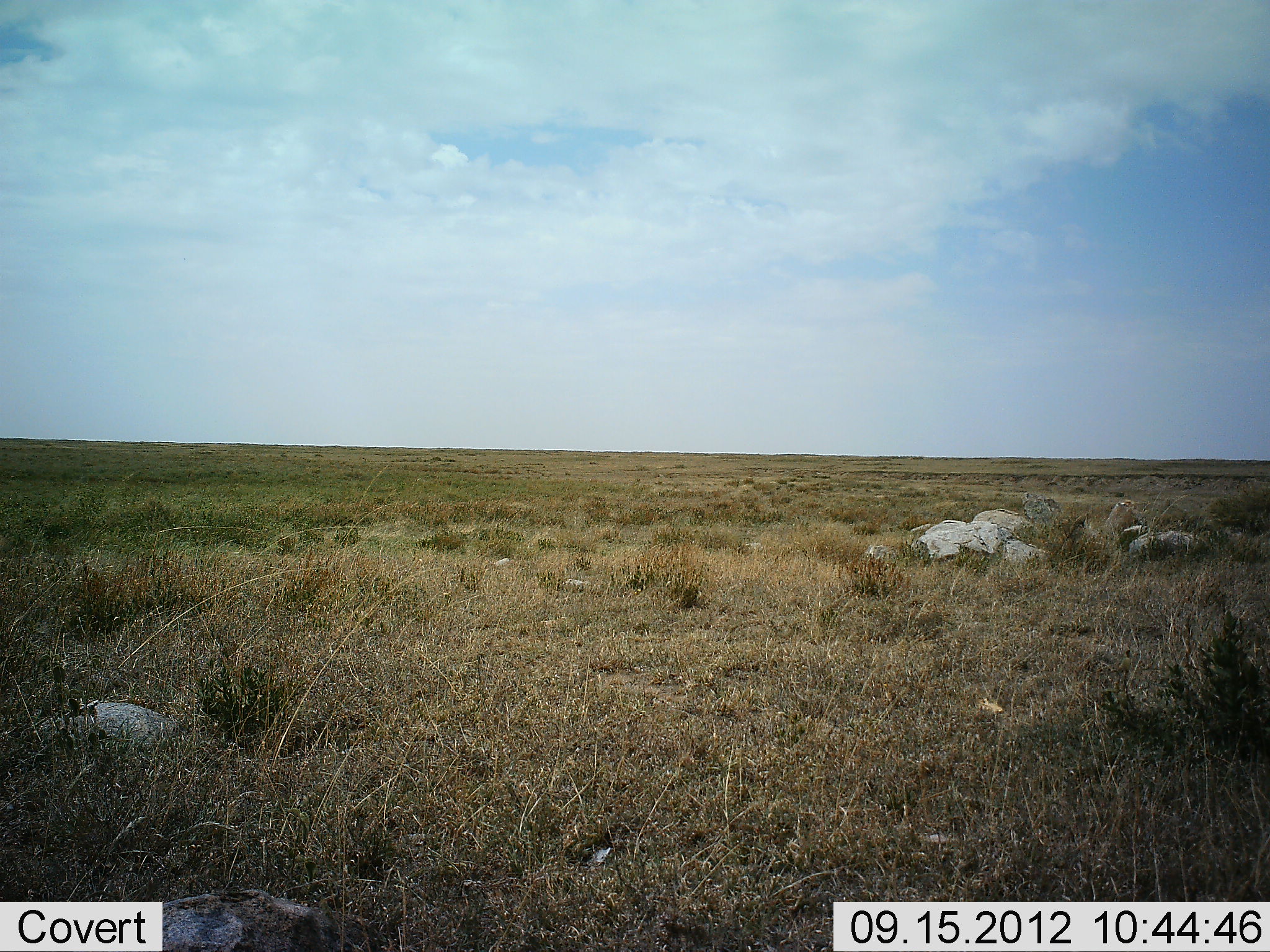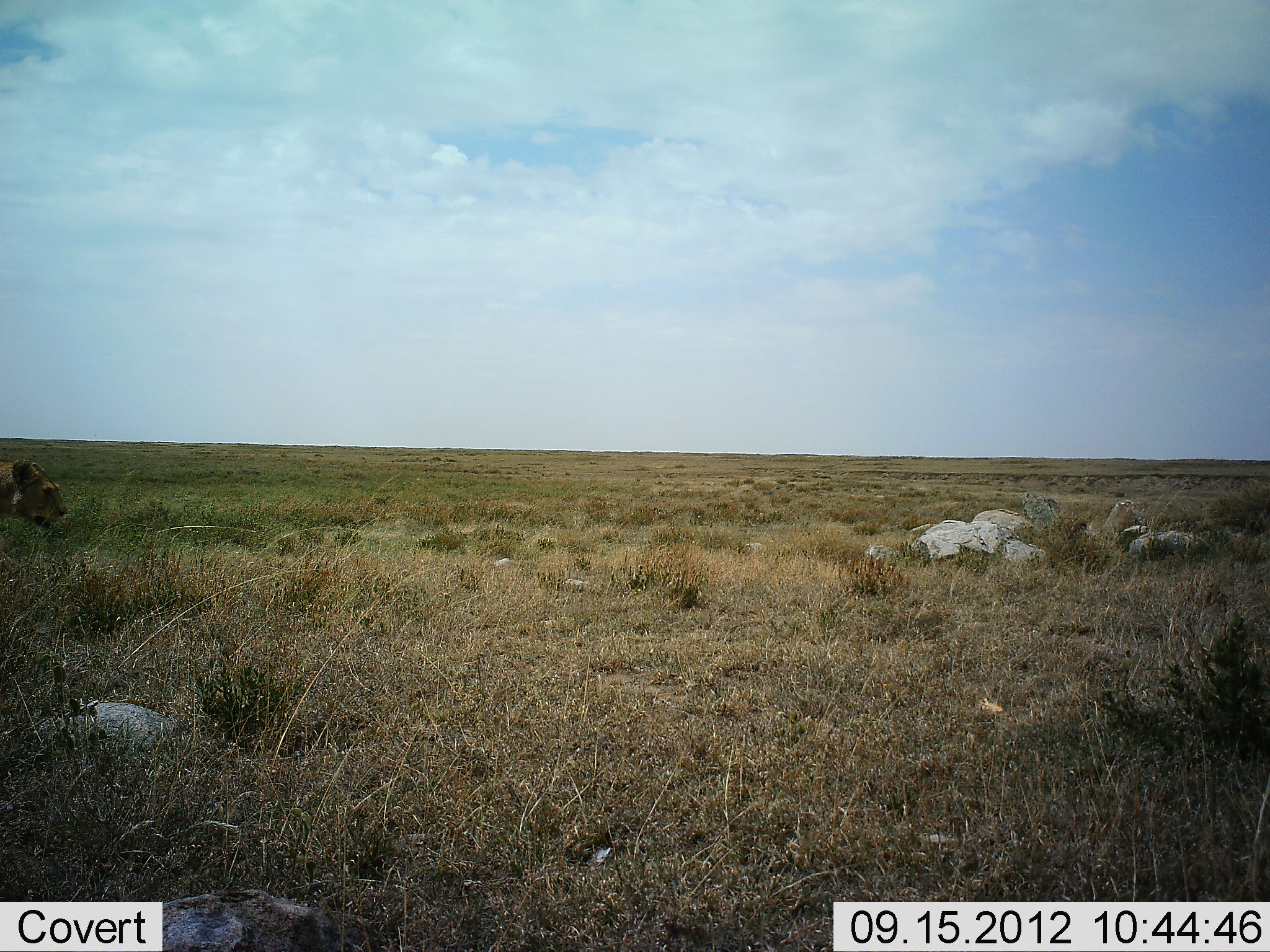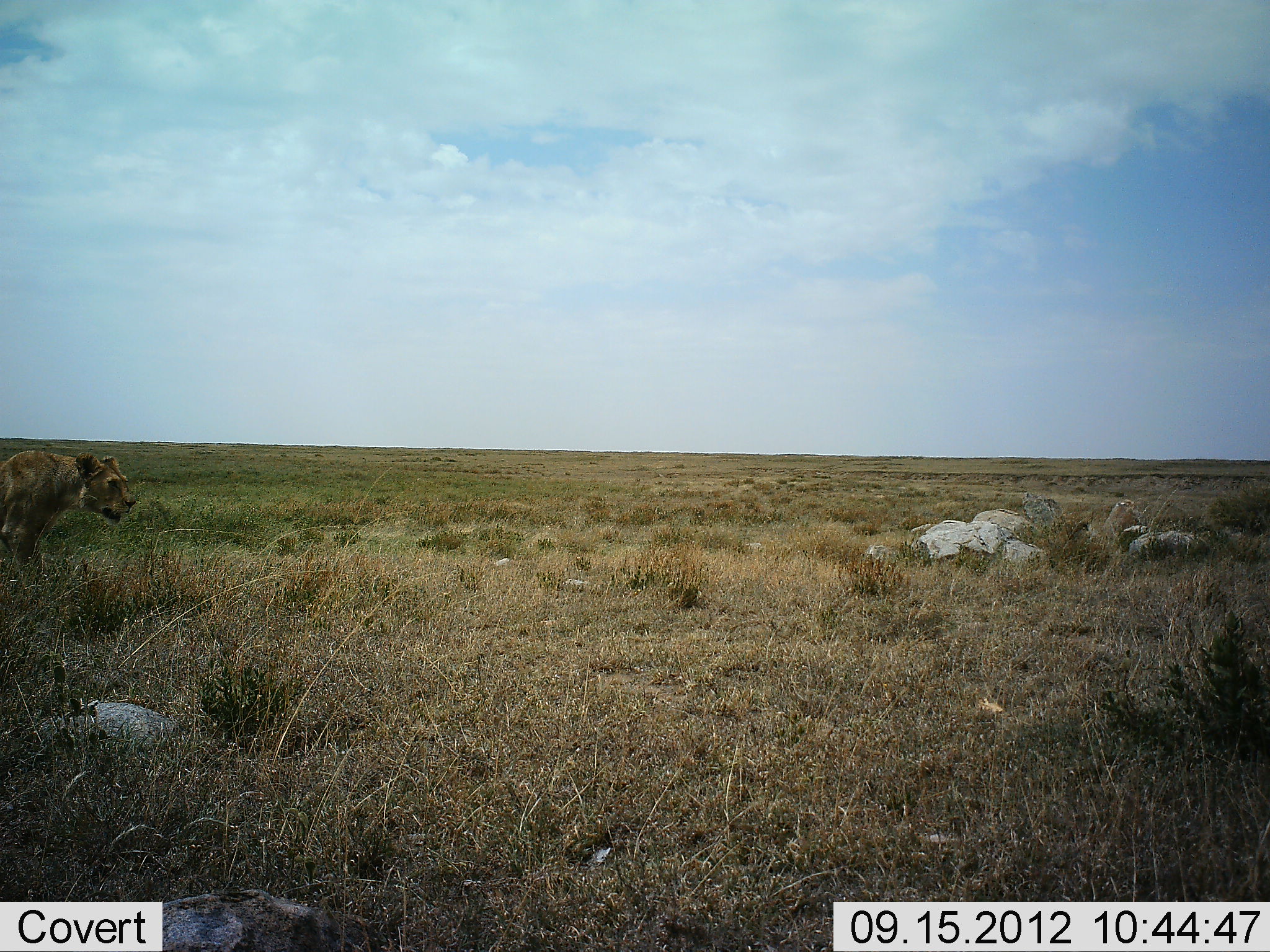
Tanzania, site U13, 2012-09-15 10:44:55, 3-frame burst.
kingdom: Animalia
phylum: Chordata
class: Mammalia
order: Carnivora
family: Felidae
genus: Panthera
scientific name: Panthera leo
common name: lion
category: lionfemale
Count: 1.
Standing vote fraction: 10%.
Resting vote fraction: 0%.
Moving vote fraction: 90%.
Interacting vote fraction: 0%.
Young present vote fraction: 0%.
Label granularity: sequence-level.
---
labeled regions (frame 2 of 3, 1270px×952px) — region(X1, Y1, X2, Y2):
animal: region(0, 460, 68, 530)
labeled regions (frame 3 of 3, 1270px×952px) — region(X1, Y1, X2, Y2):
animal: region(0, 449, 137, 594)